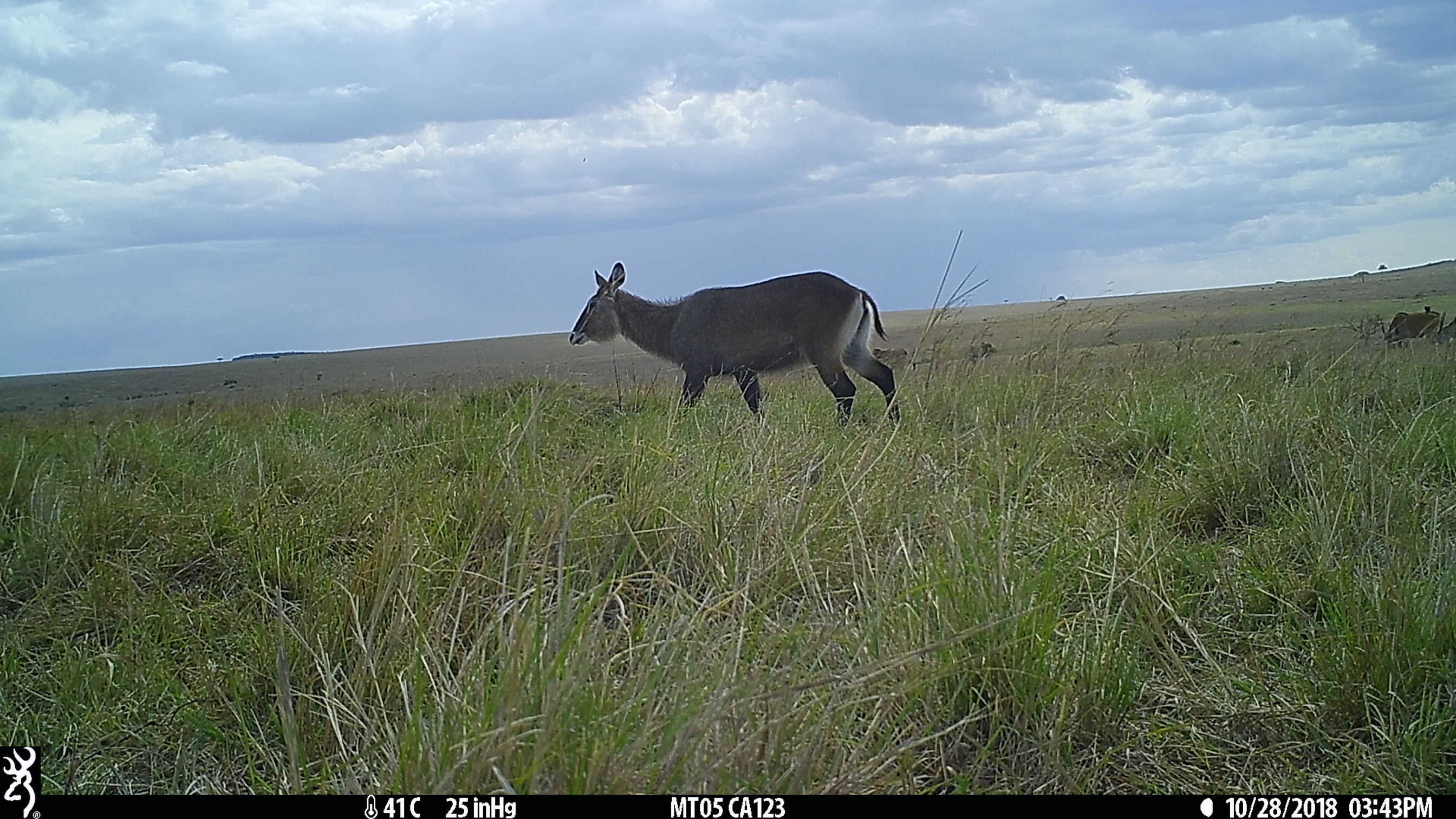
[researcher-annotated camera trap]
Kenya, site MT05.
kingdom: Animalia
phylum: Chordata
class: Mammalia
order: Artiodactyla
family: Bovidae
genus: Kobus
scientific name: Kobus ellipsiprymnus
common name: waterbuck